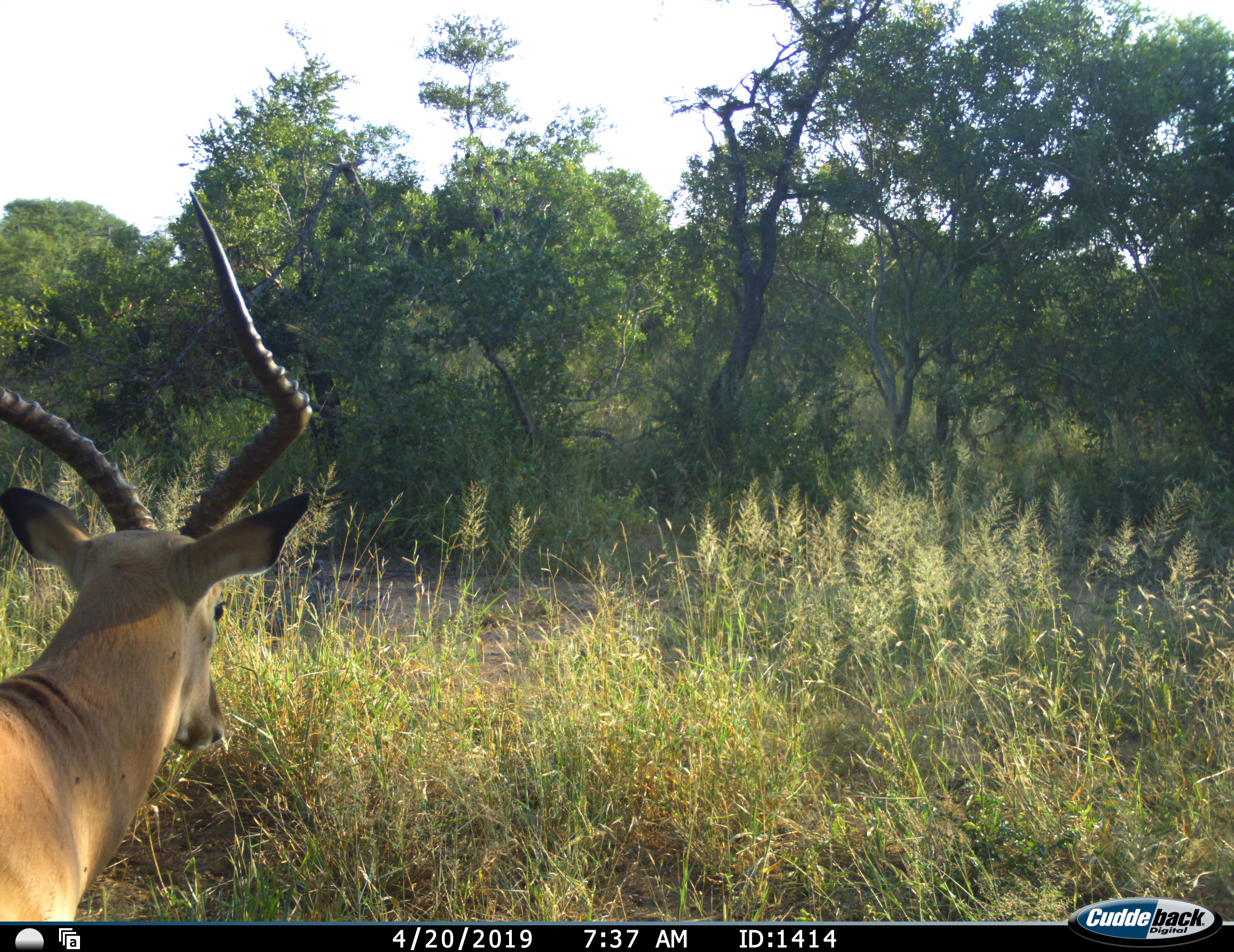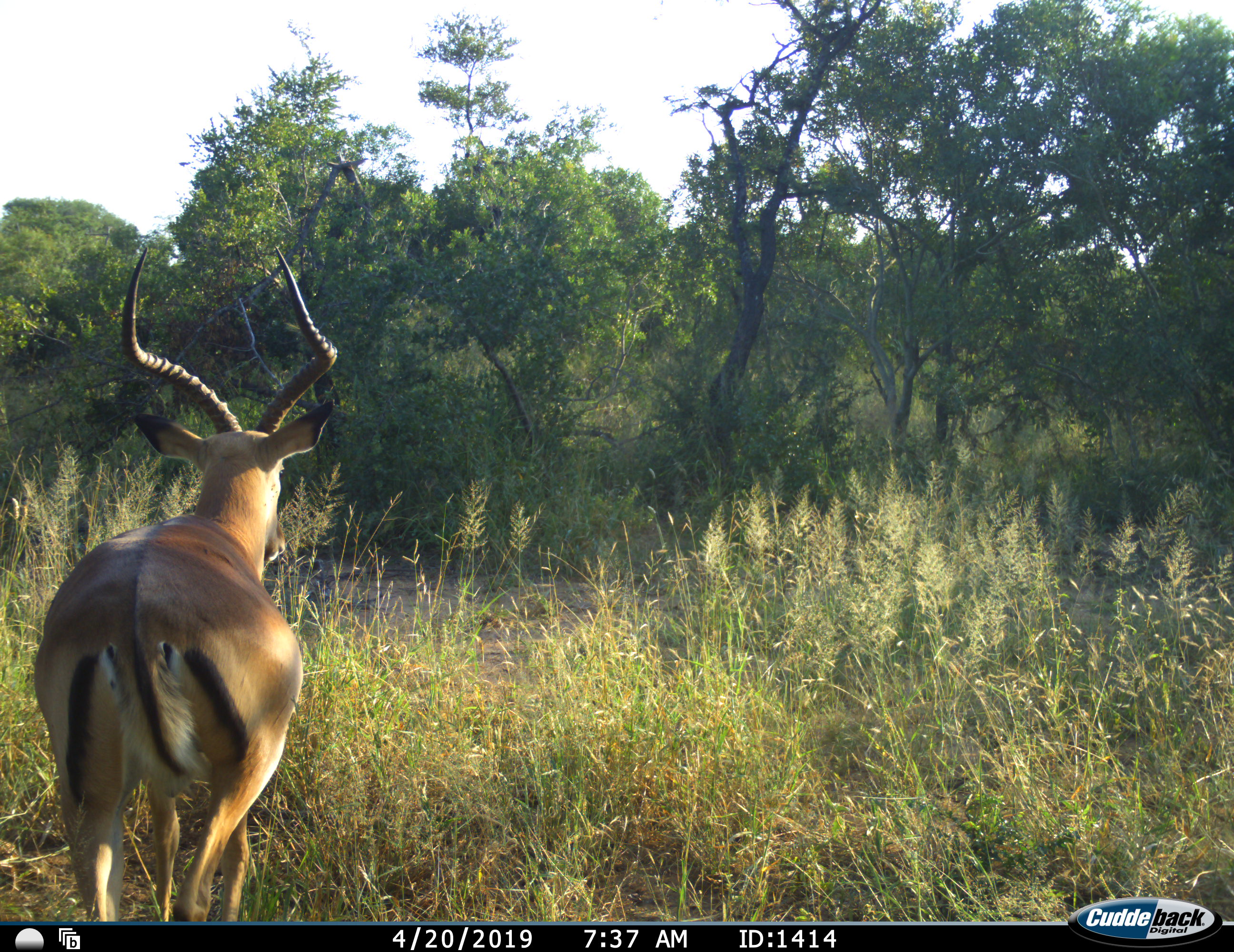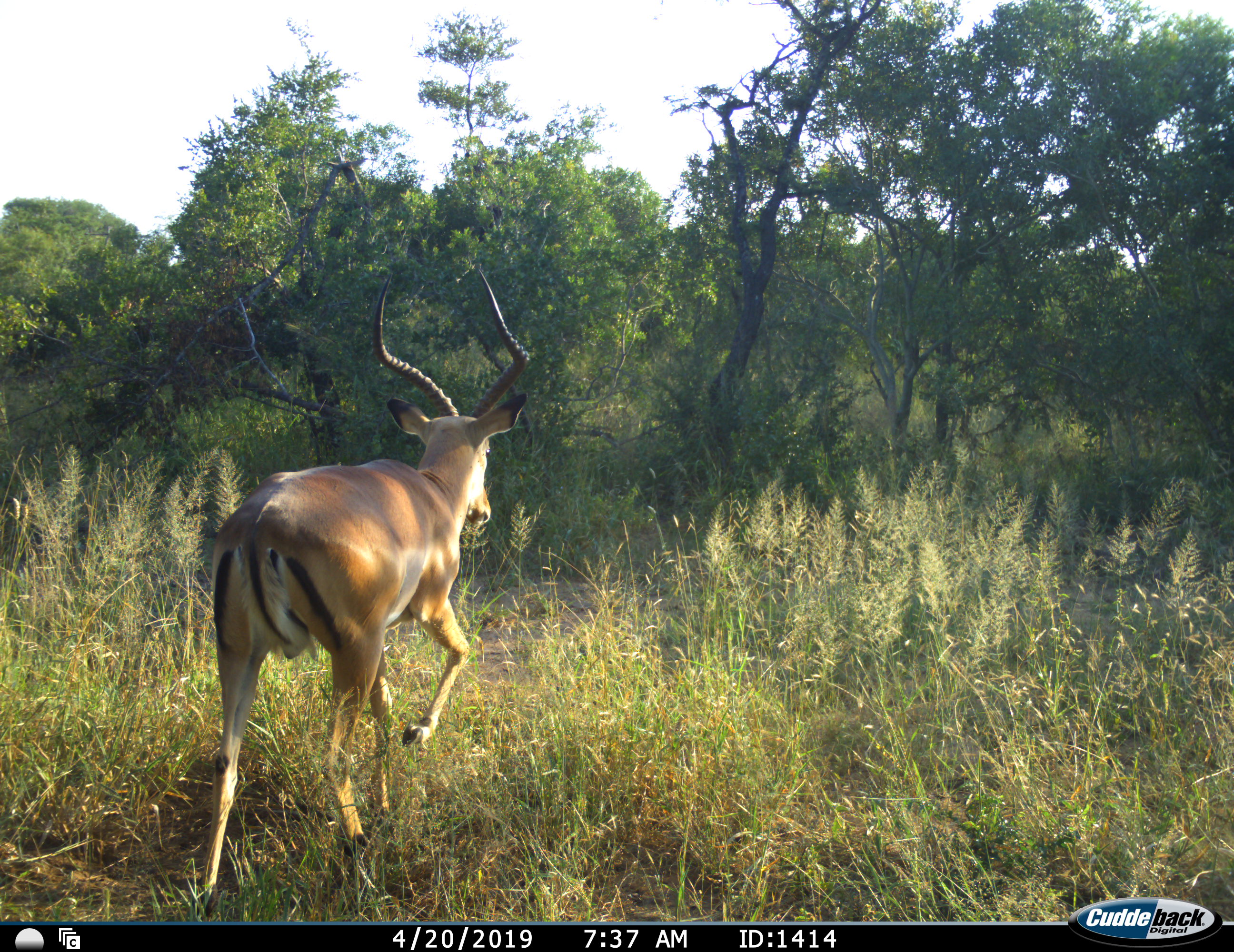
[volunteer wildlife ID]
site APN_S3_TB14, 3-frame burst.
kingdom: Animalia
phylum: Chordata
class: Mammalia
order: Artiodactyla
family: Bovidae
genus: Aepyceros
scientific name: Aepyceros melampus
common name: impala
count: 1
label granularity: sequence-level